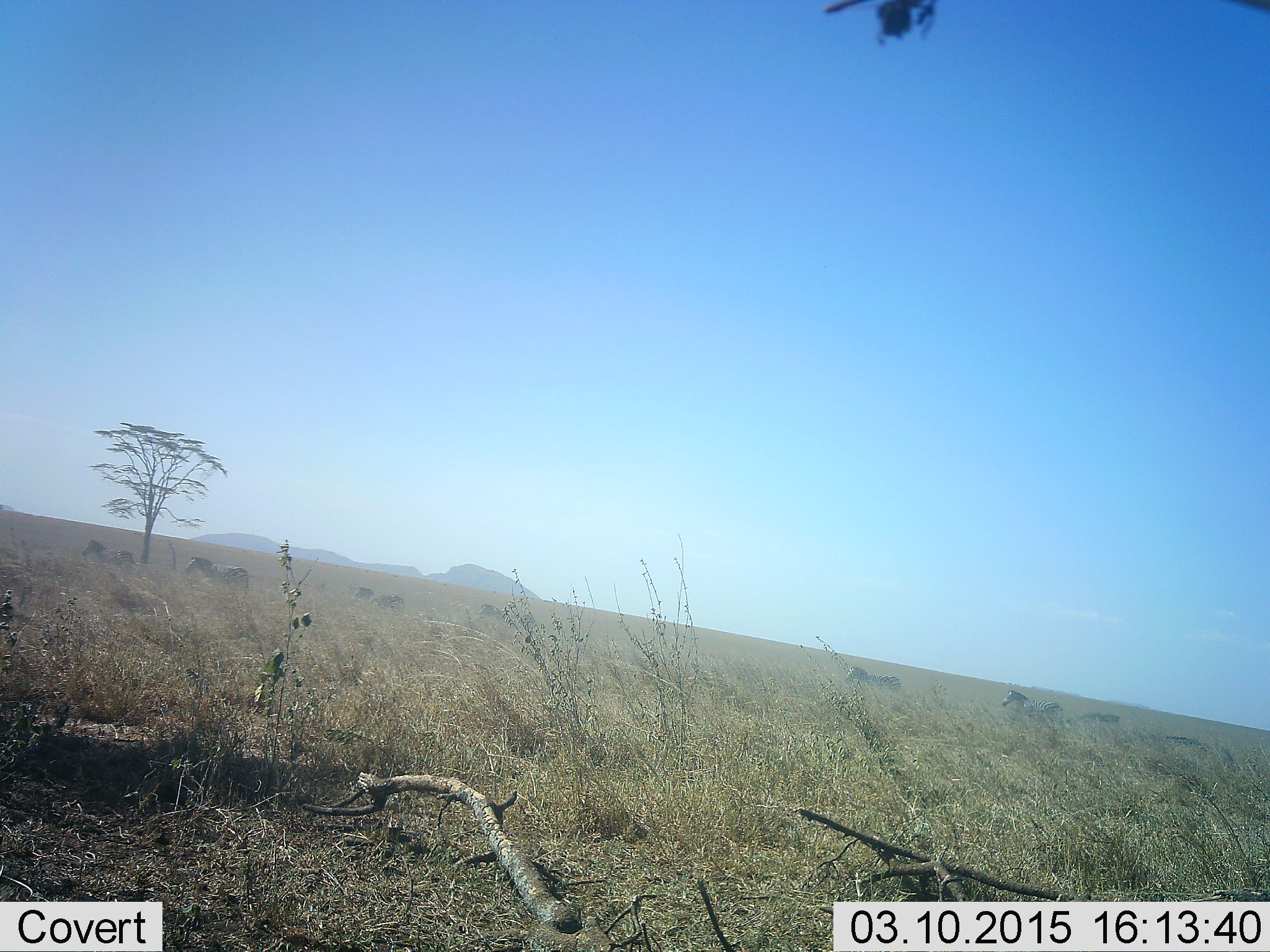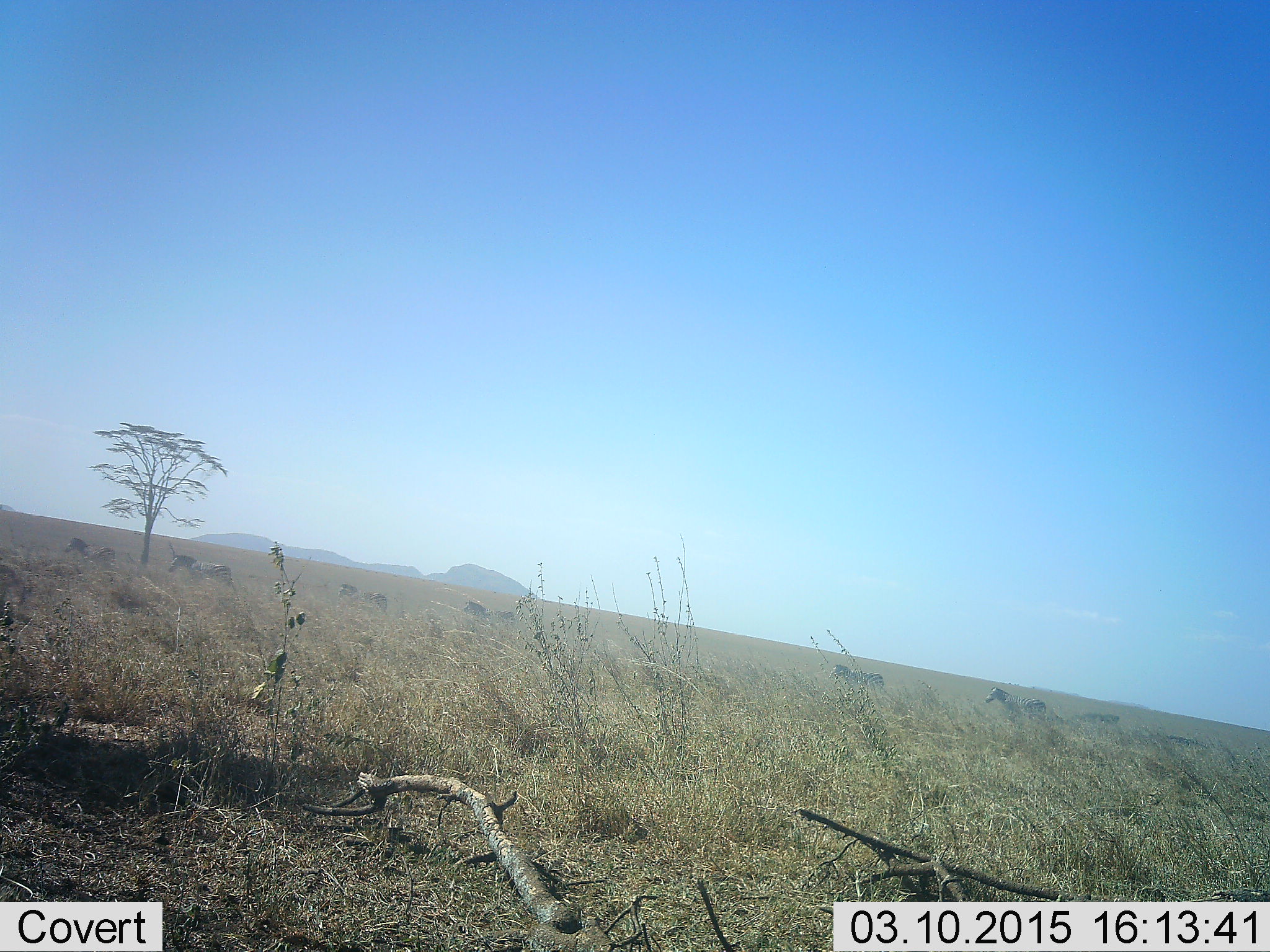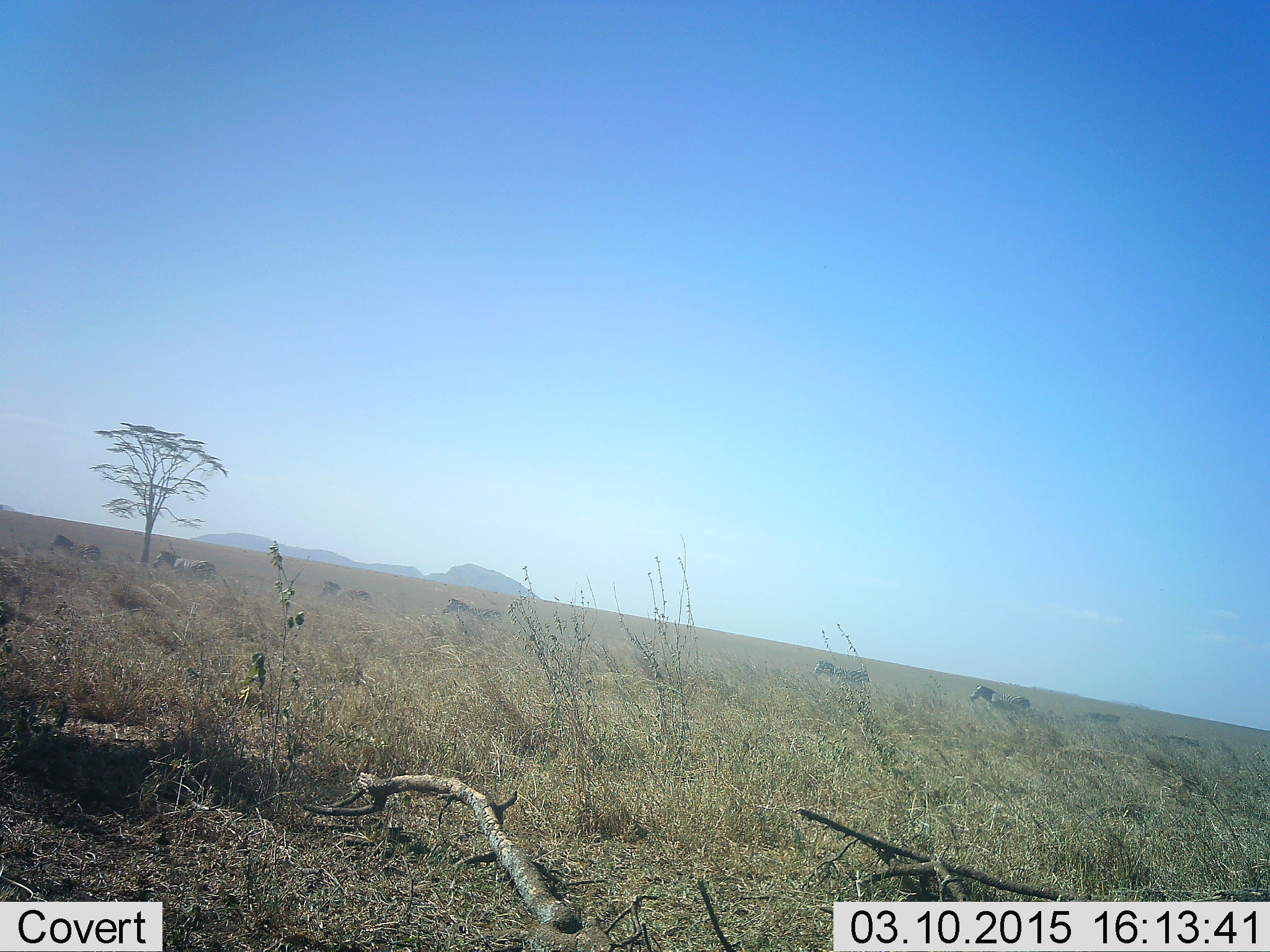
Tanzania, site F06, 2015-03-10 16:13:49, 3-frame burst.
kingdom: Animalia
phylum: Chordata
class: Mammalia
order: Perissodactyla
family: Equidae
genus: Equus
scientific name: Equus quagga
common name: plains zebra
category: zebra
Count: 7.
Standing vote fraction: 0%.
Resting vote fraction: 0%.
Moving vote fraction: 100%.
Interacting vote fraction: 0%.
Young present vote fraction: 0%.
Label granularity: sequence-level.